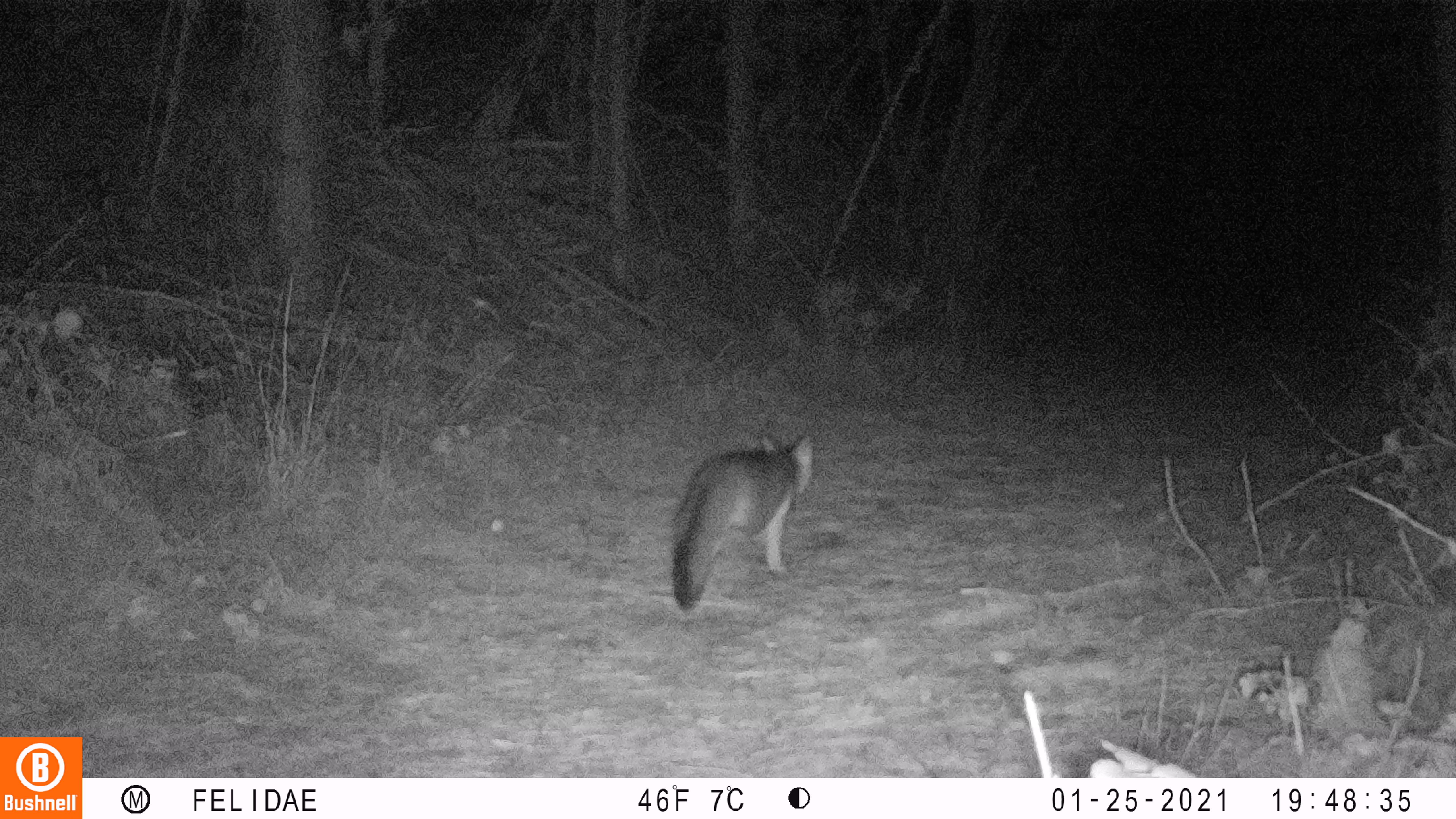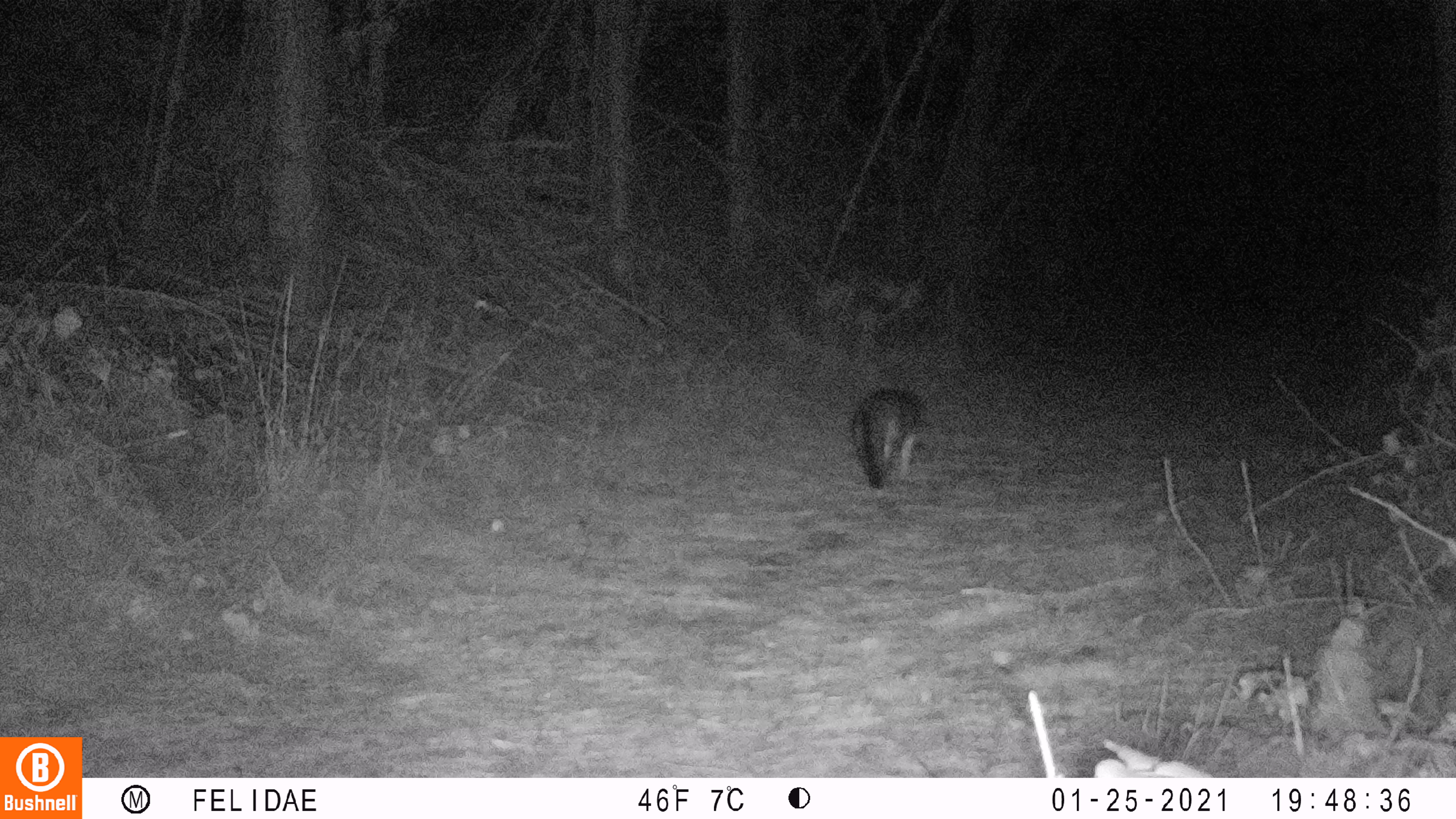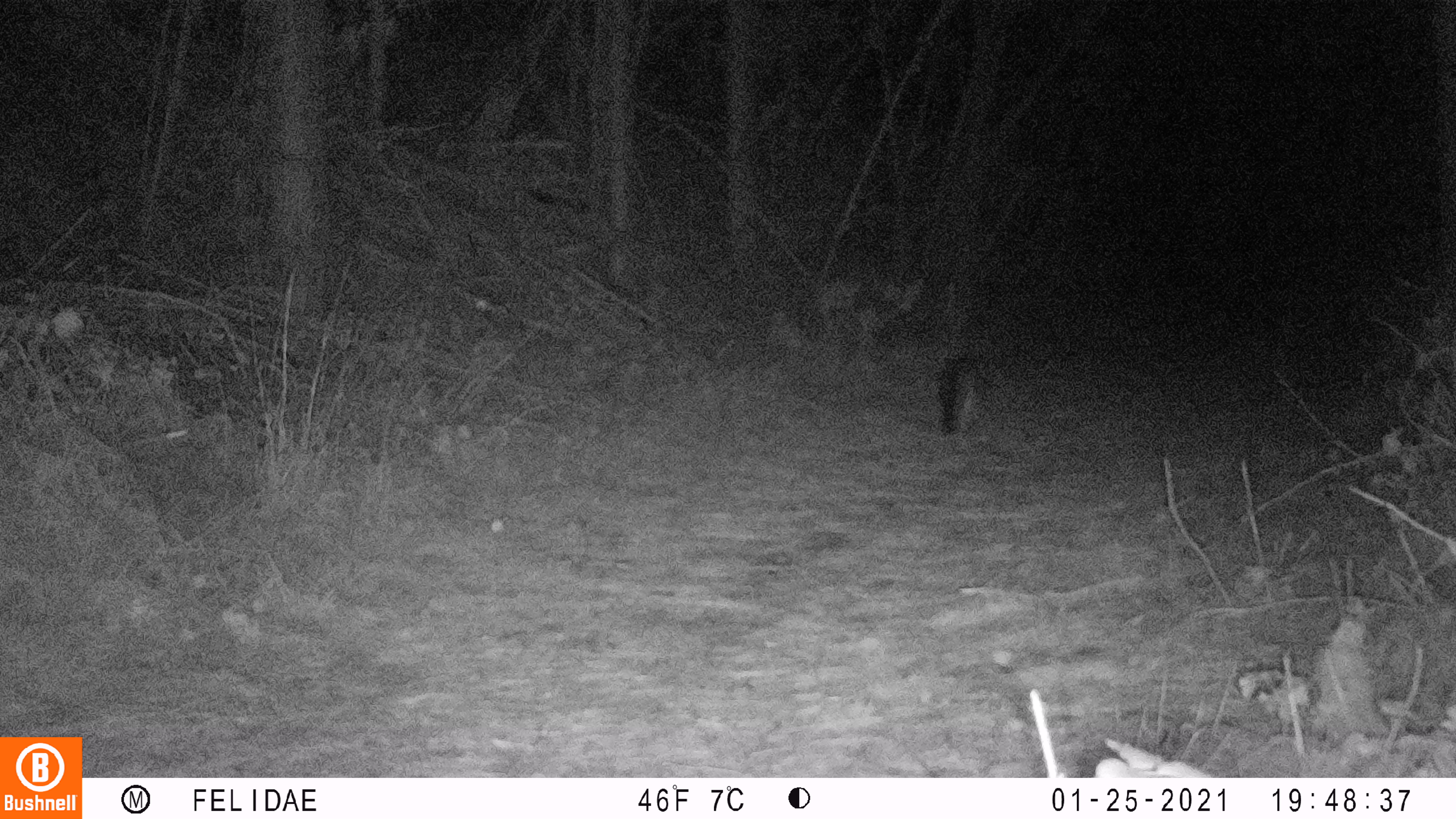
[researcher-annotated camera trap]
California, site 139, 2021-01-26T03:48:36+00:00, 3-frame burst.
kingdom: Animalia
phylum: Chordata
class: Mammalia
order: Carnivora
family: Canidae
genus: Urocyon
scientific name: Urocyon cinereoargenteus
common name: gray fox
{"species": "gray fox (Urocyon cinereoargenteus)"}